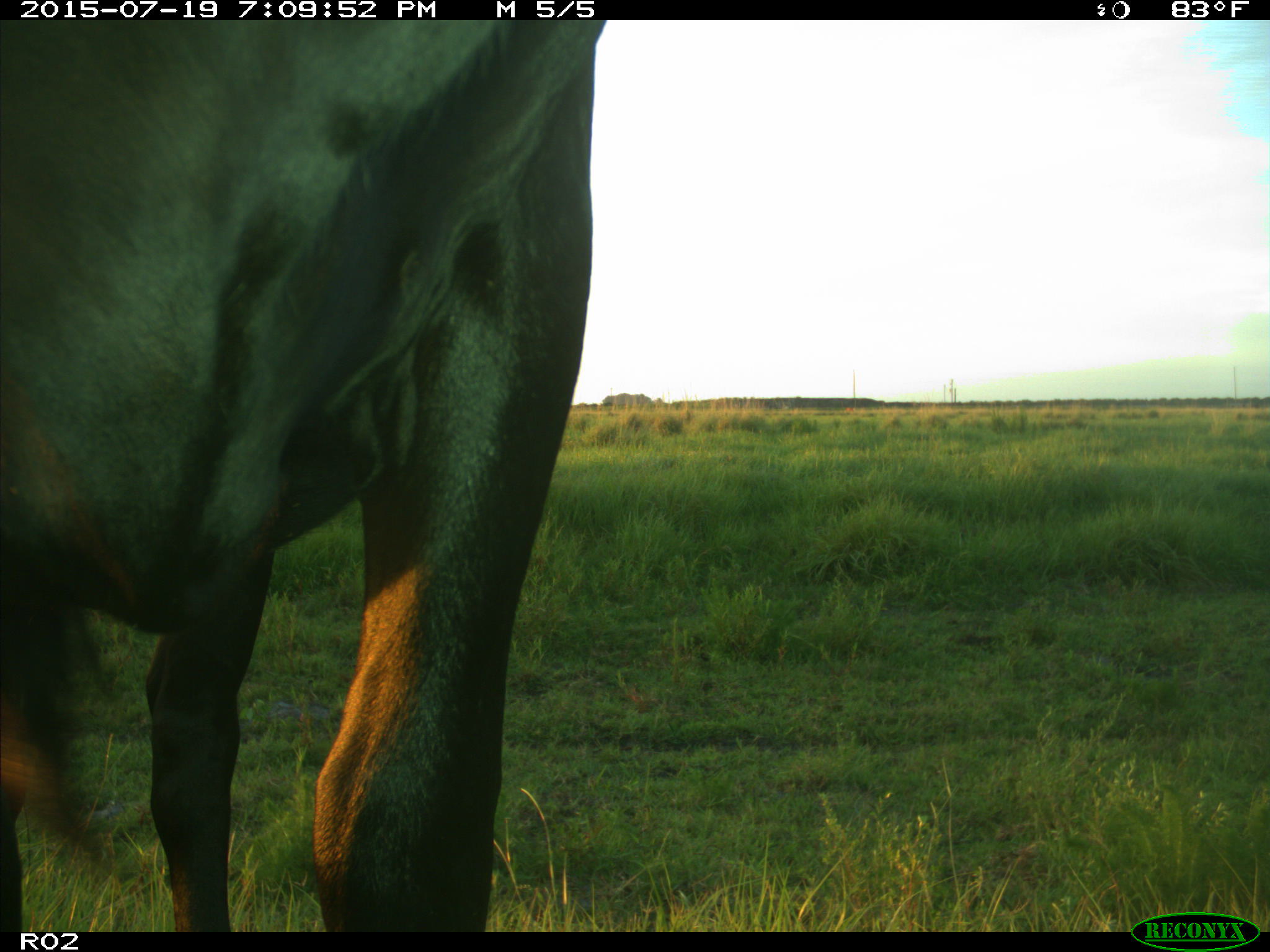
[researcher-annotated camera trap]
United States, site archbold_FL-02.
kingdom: Animalia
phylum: Chordata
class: Mammalia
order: Artiodactyla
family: Bovidae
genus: Bos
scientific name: Bos taurus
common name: domestic cow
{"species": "Bos taurus (domestic cow)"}